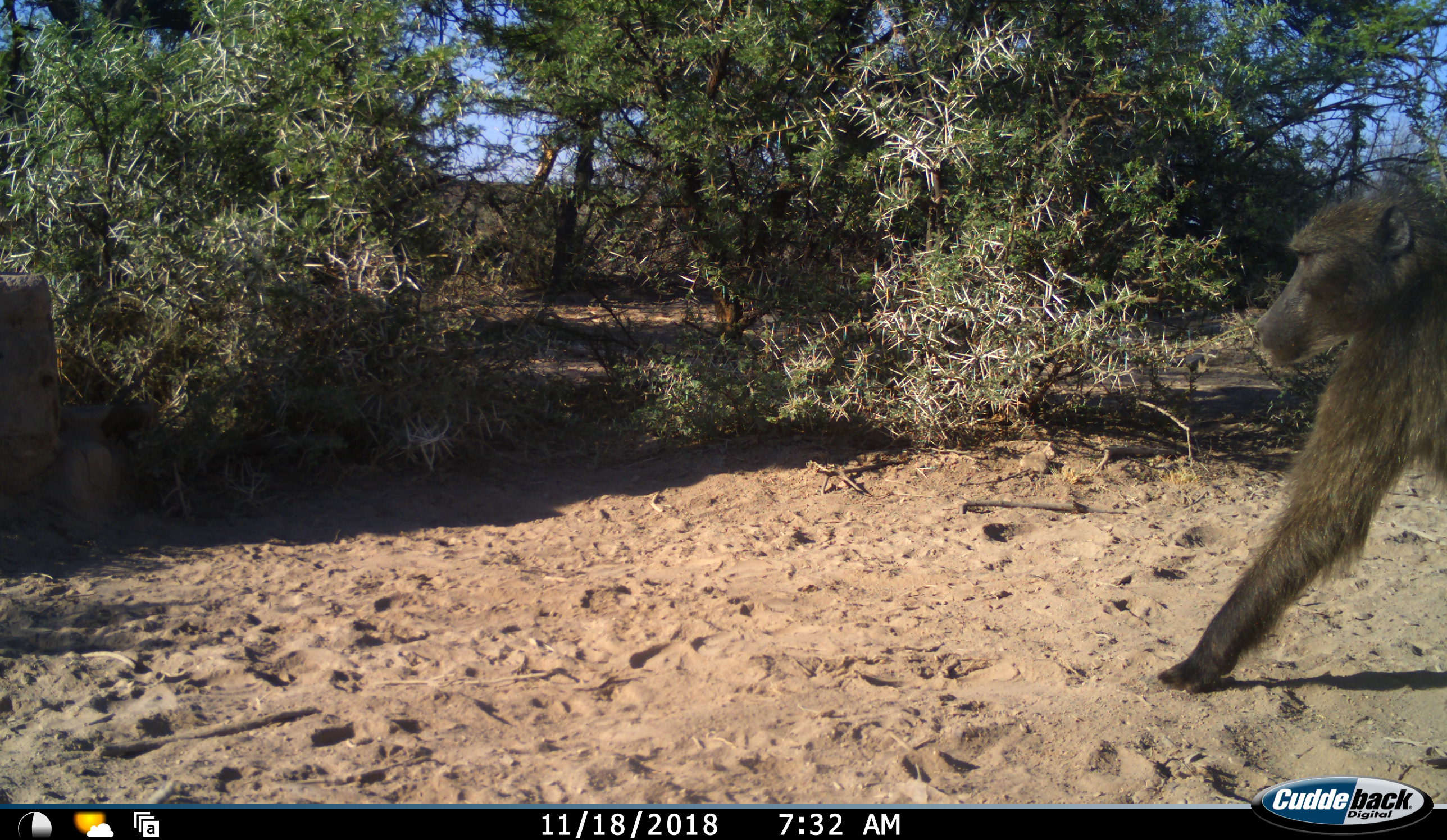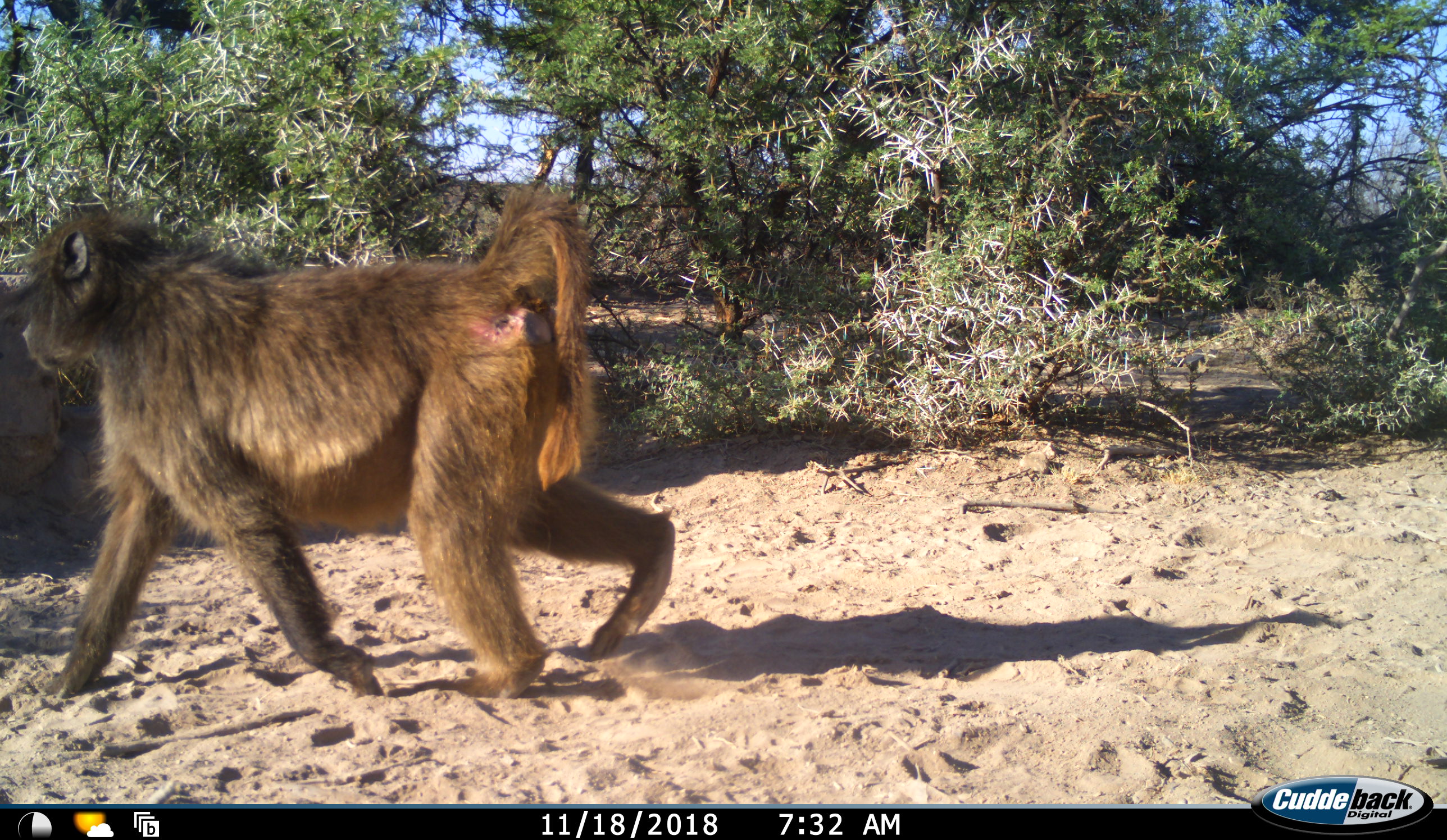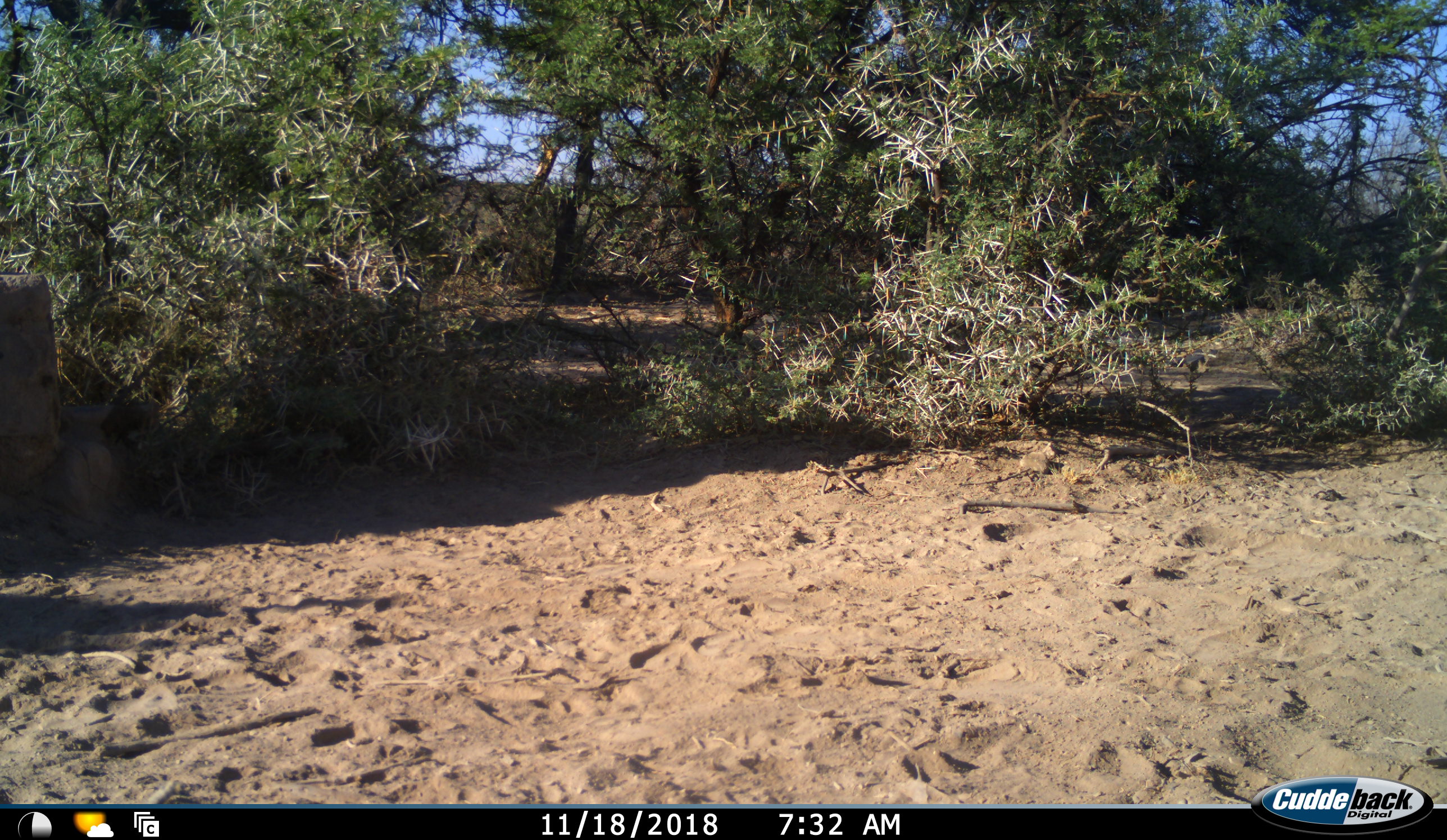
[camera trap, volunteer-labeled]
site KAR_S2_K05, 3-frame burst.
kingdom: Animalia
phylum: Chordata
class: Mammalia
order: Primates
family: Cercopithecidae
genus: Papio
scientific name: Papio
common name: baboon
Baboon (Papio), count 1. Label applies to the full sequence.